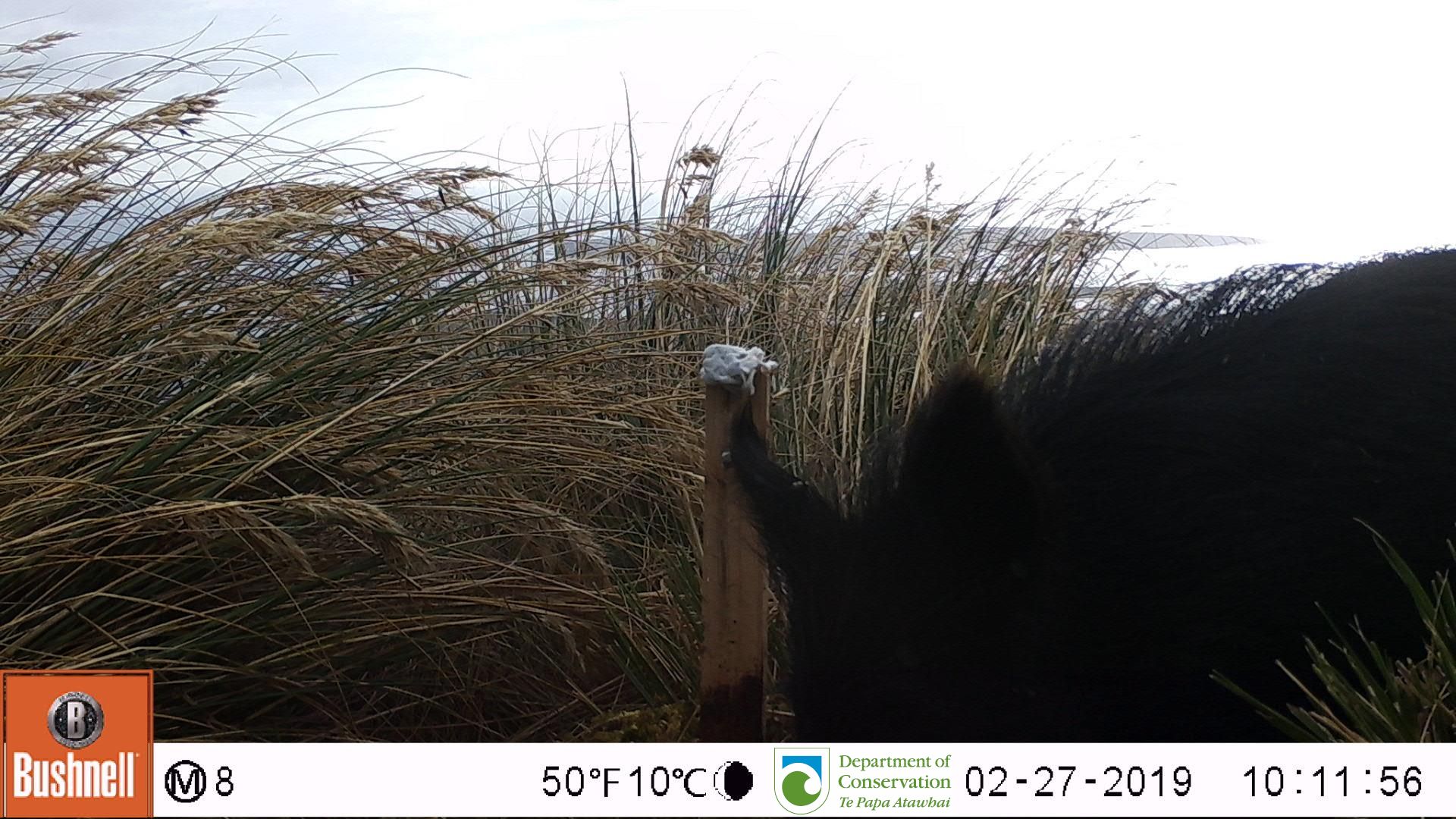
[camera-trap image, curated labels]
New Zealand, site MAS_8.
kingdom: Animalia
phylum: Chordata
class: Mammalia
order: Artiodactyla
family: Suidae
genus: Sus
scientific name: Sus scrofa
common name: pig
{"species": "pig (Sus scrofa)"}